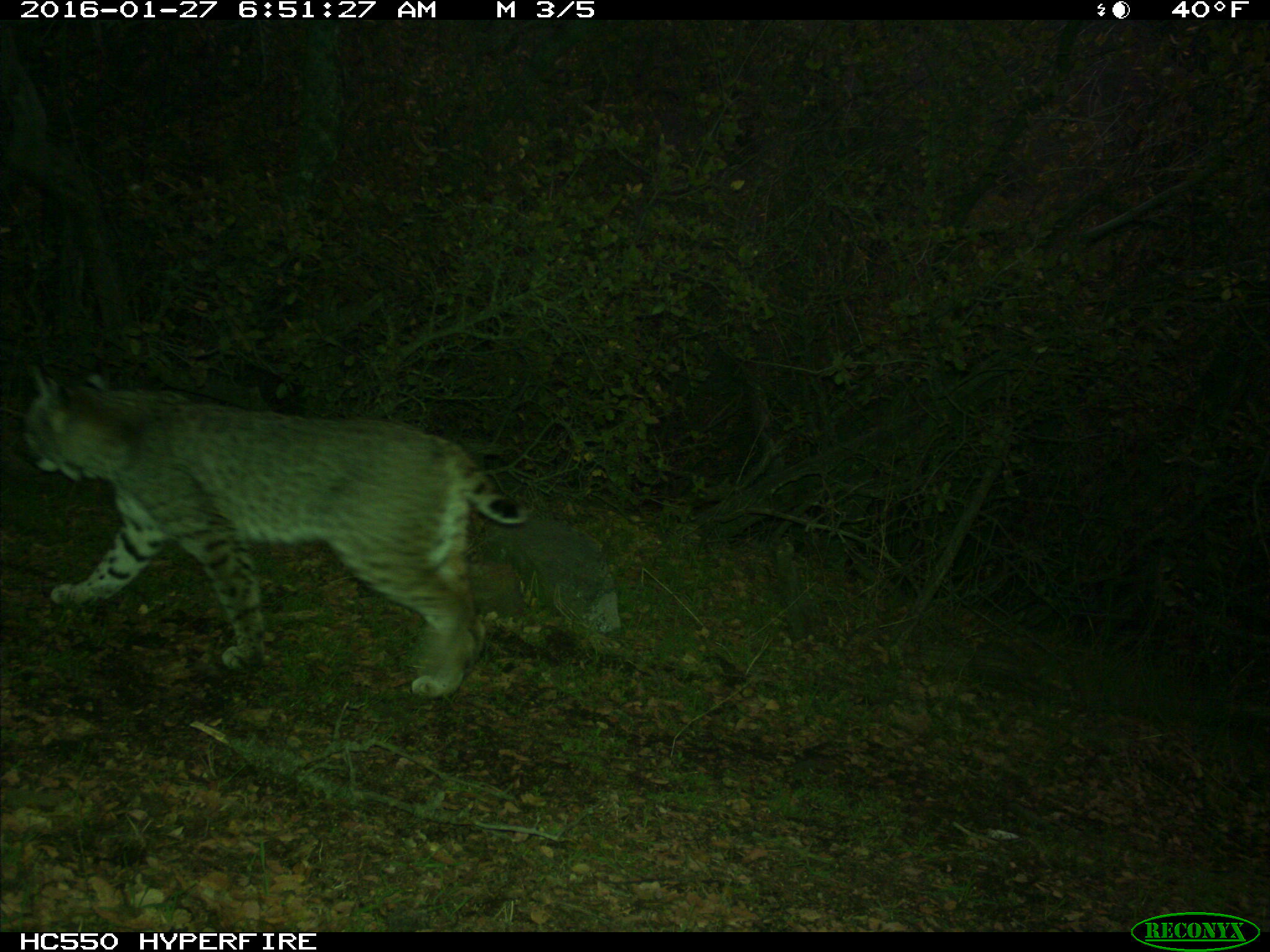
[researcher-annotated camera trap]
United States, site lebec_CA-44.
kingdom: Animalia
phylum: Chordata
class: Mammalia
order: Carnivora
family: Felidae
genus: Lynx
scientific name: Lynx rufus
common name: bobcat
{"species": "Lynx rufus (bobcat)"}